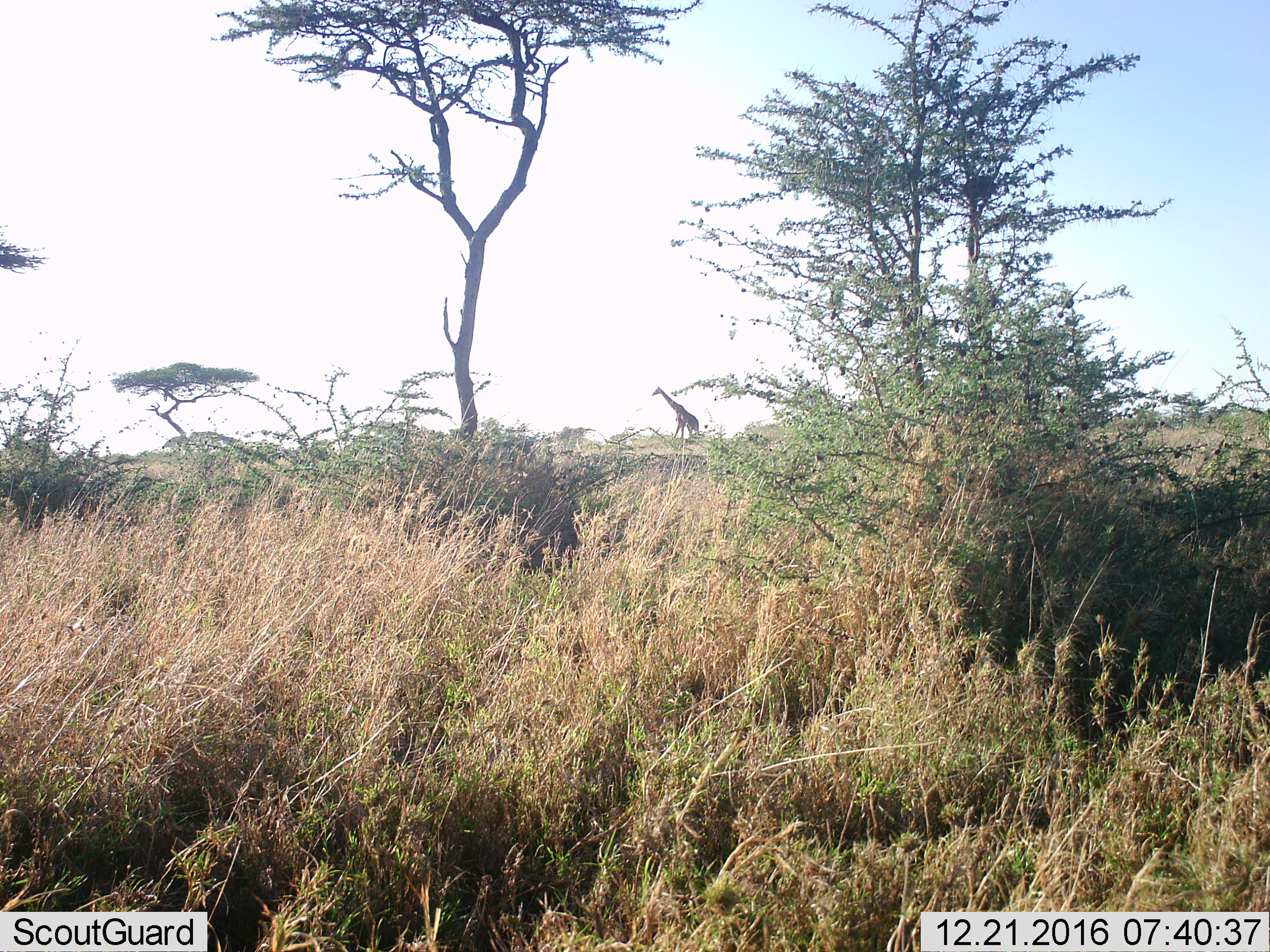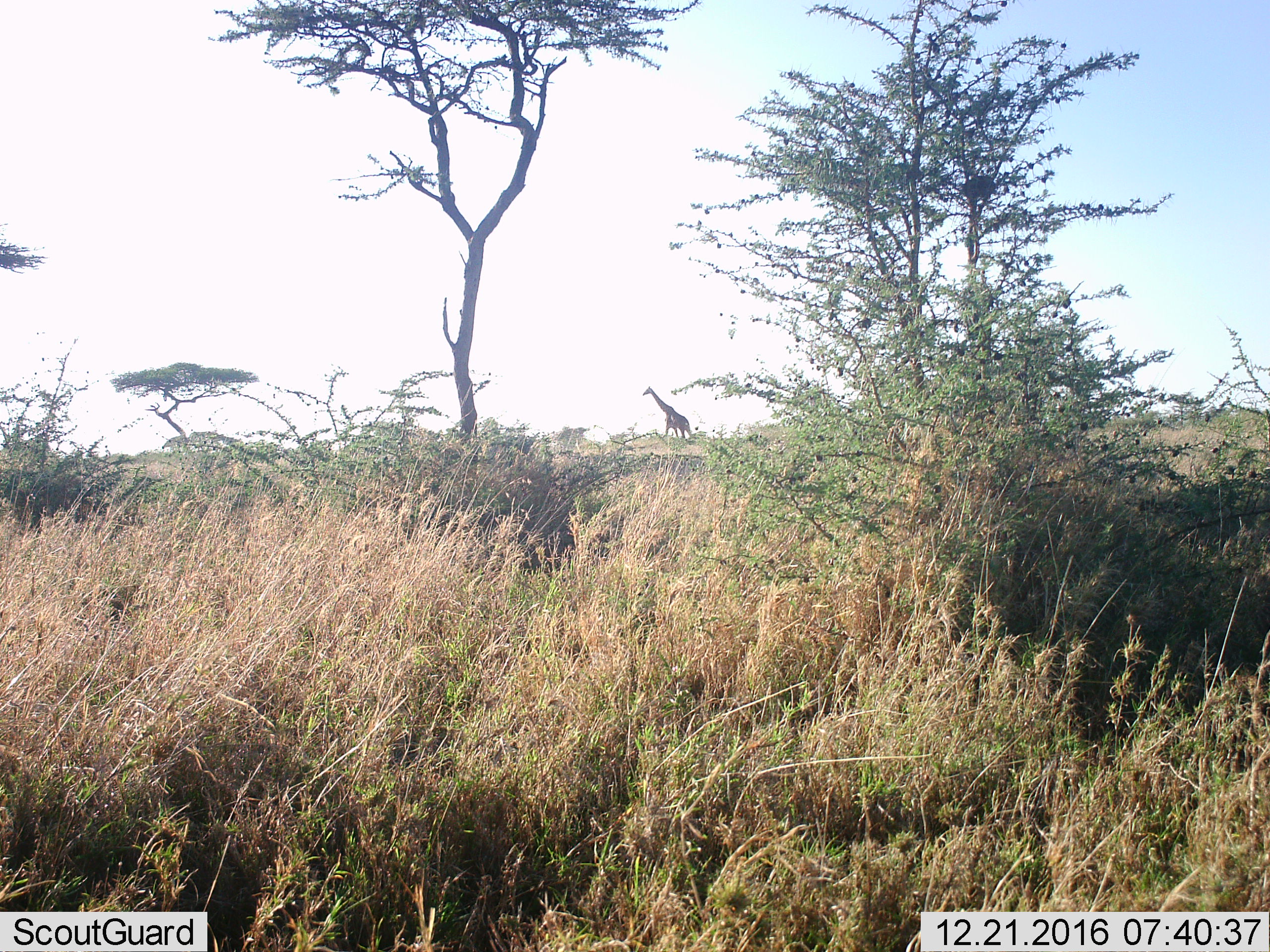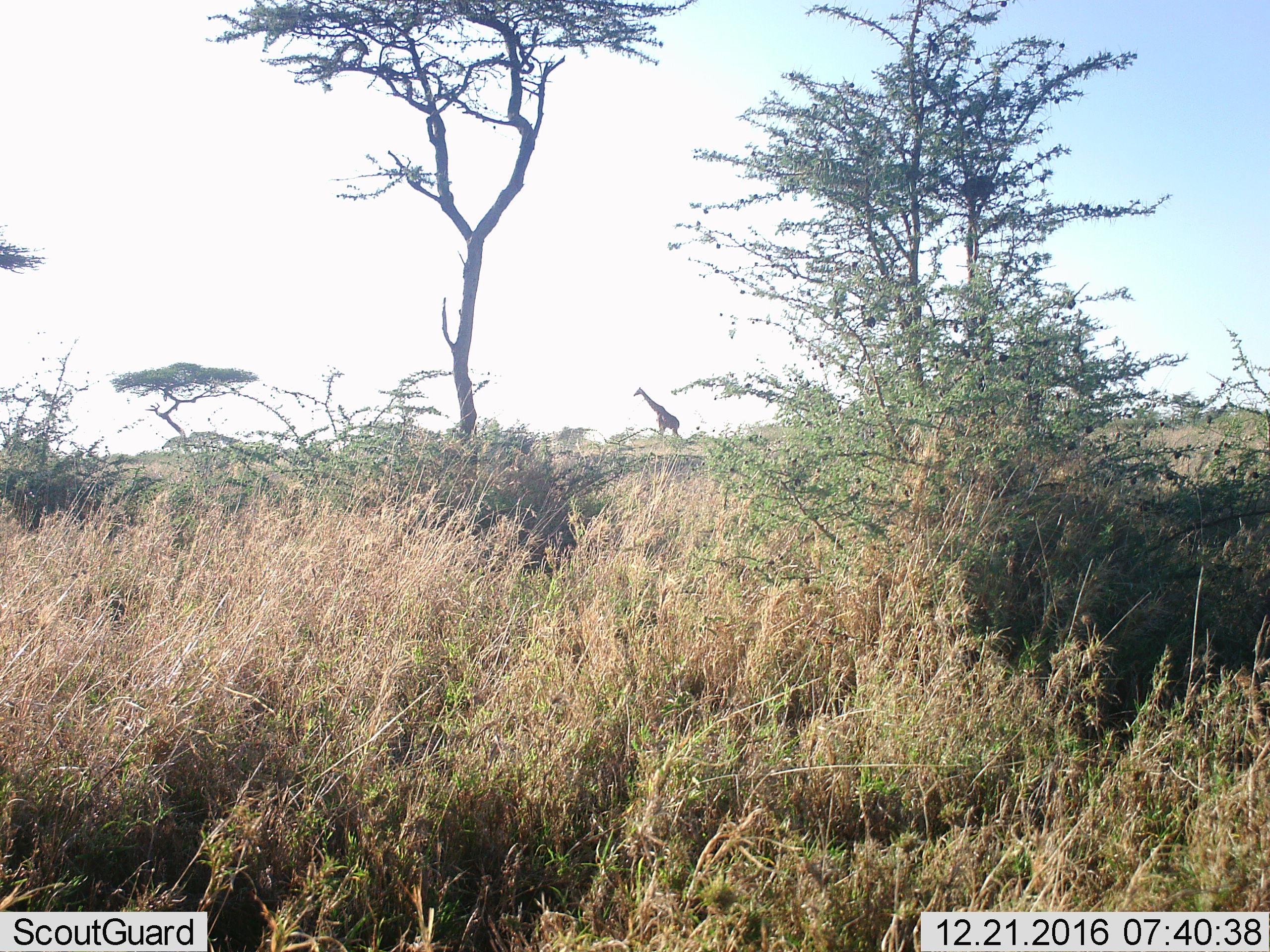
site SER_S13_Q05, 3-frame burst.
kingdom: Animalia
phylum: Chordata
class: Mammalia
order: Artiodactyla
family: Giraffidae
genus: Giraffa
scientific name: Giraffa camelopardalis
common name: giraffe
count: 1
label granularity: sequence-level